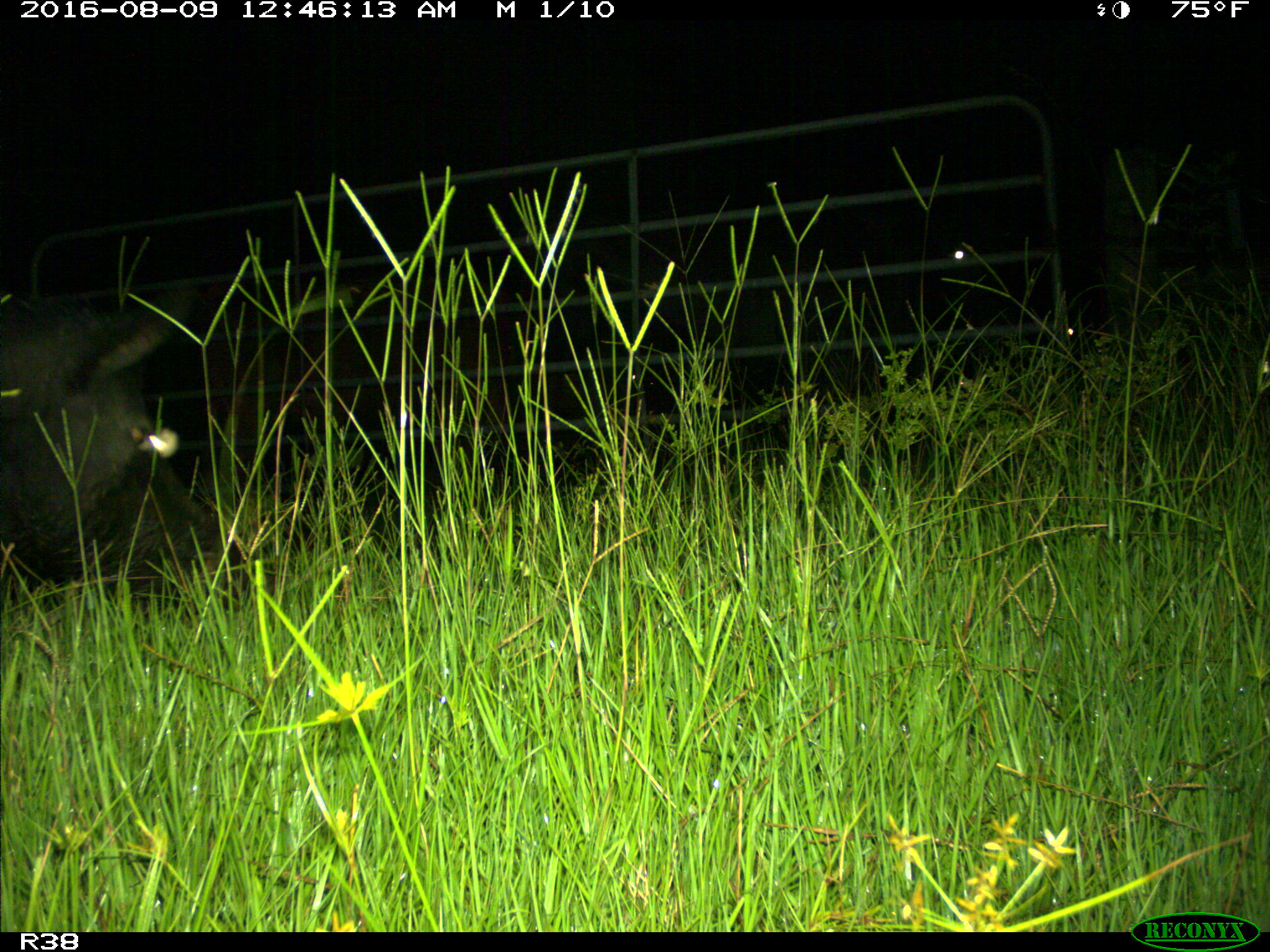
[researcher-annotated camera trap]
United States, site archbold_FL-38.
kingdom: Animalia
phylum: Chordata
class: Mammalia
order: Artiodactyla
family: Suidae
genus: Sus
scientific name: Sus scrofa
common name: wild boar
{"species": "Sus scrofa (wild boar)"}